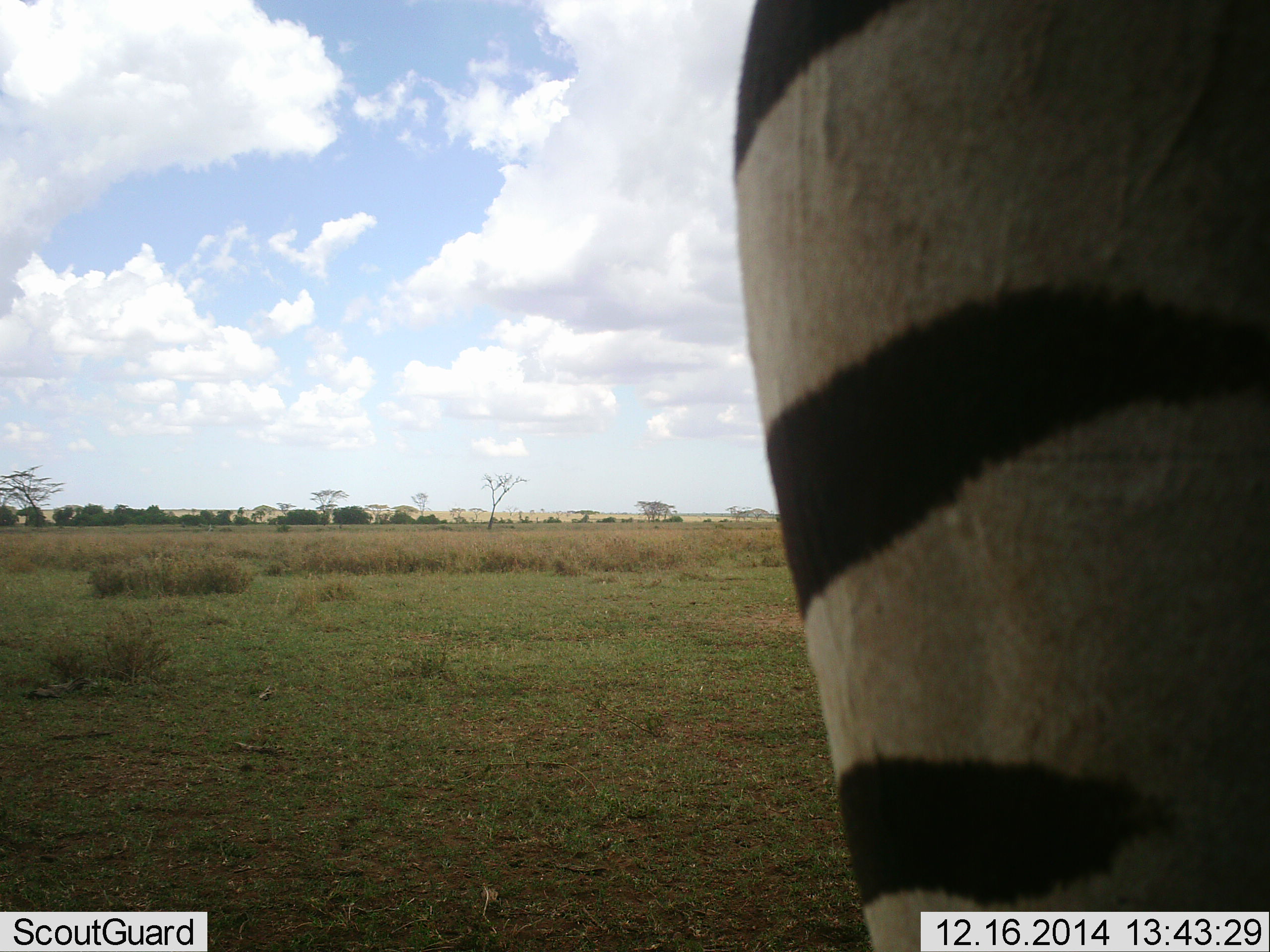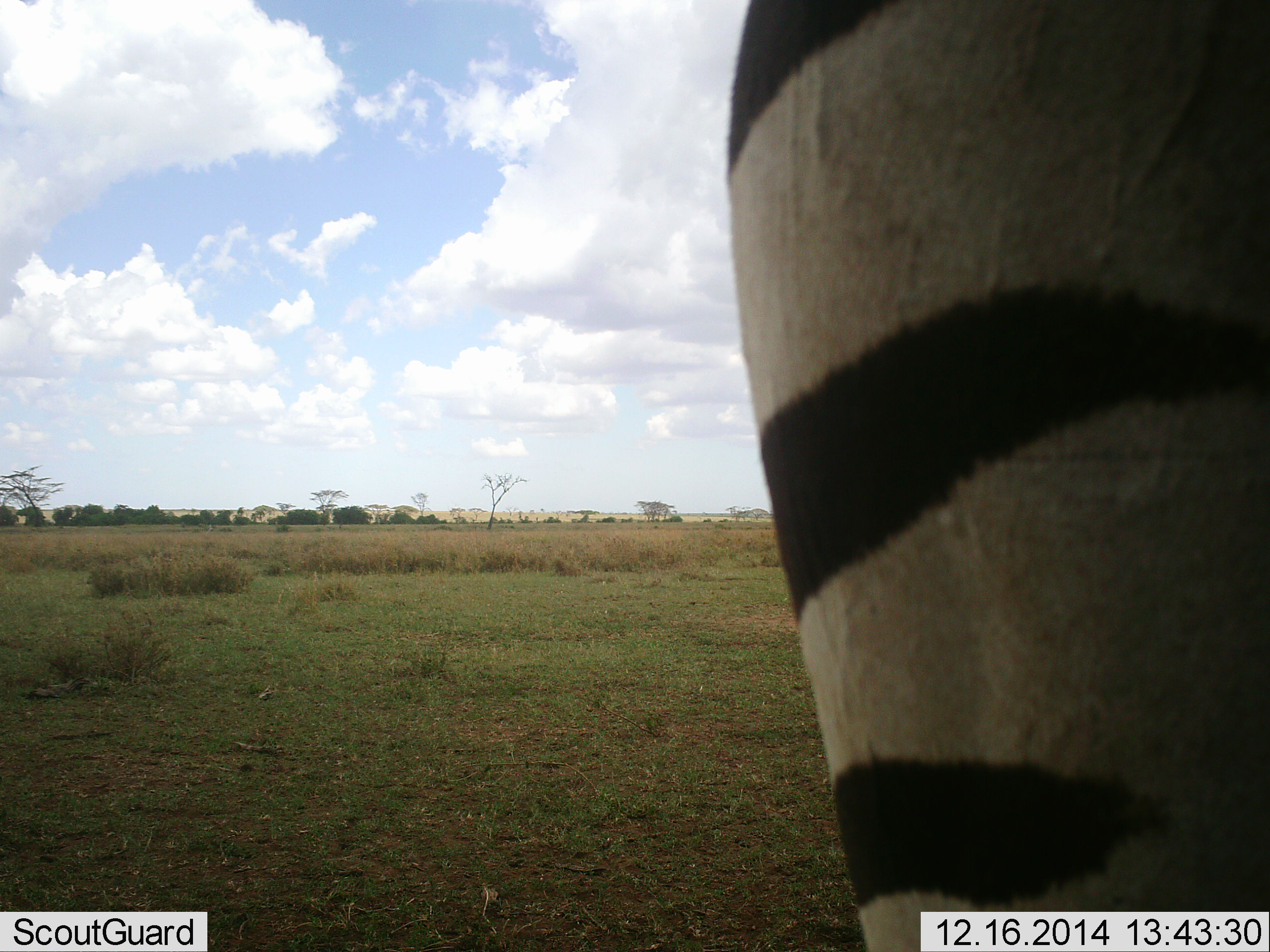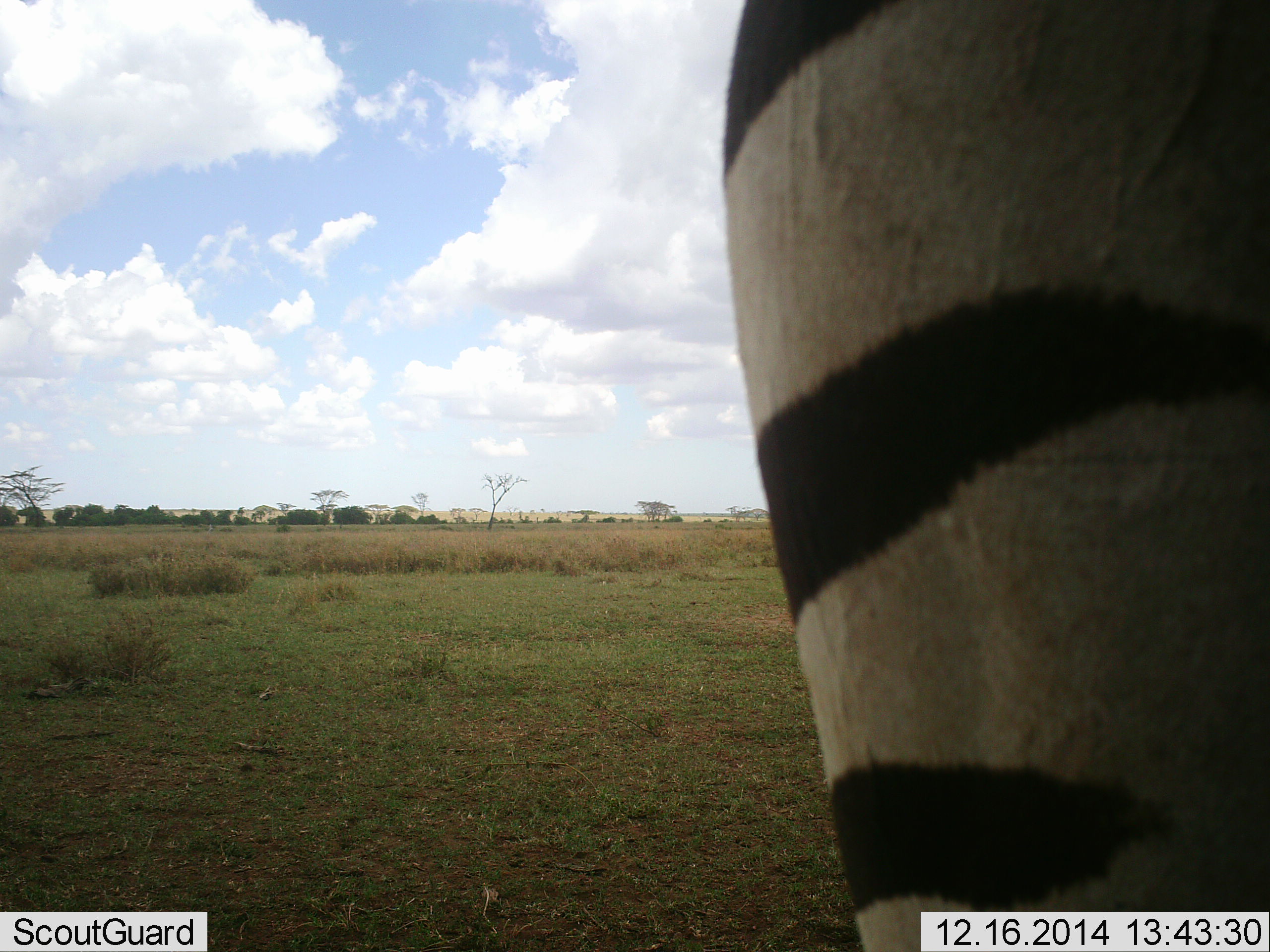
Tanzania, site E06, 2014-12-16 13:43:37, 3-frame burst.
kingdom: Animalia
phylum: Chordata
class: Mammalia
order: Perissodactyla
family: Equidae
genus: Equus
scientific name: Equus quagga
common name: plains zebra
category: zebra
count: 1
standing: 100%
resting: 0%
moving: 0%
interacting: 0%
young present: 0%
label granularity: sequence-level